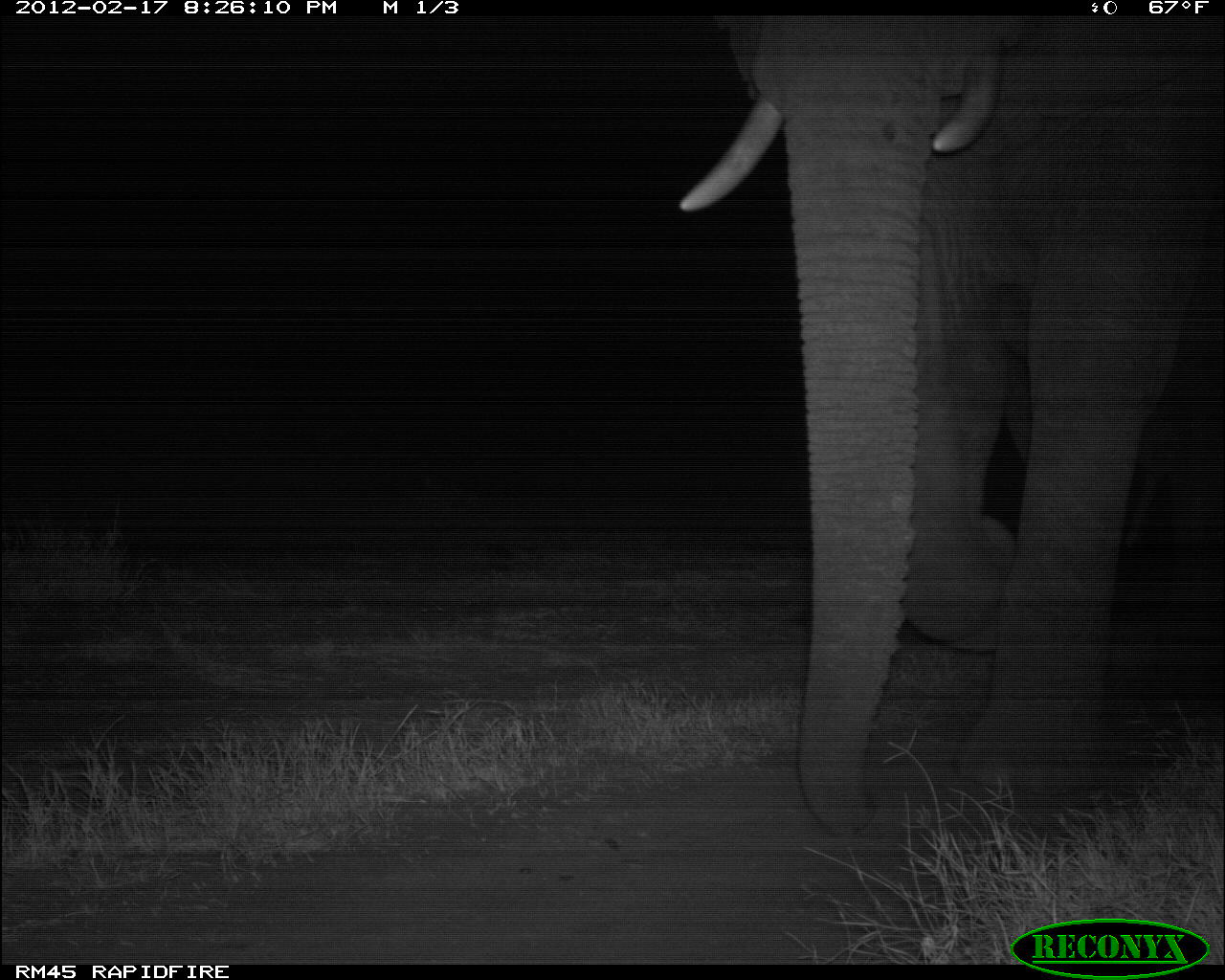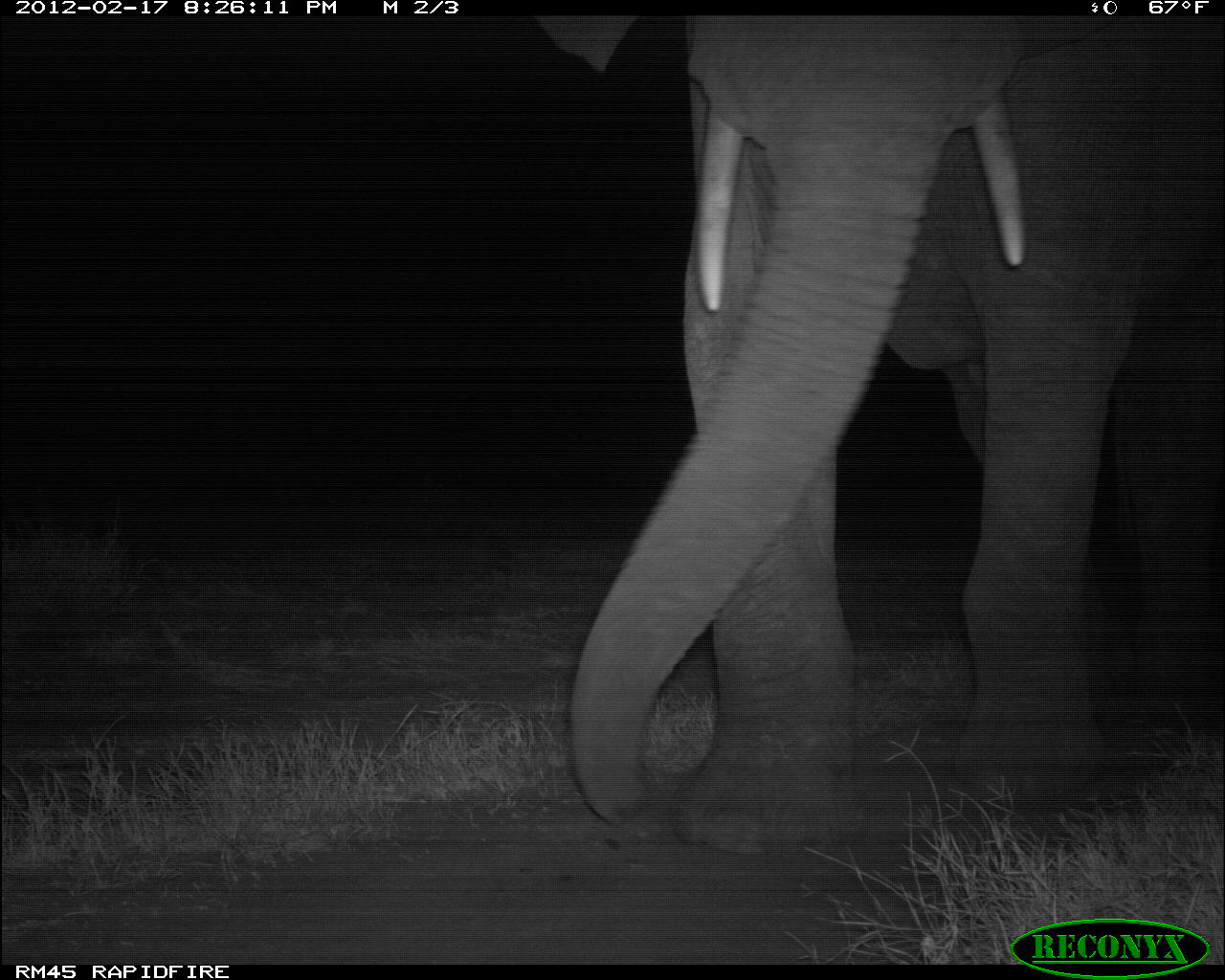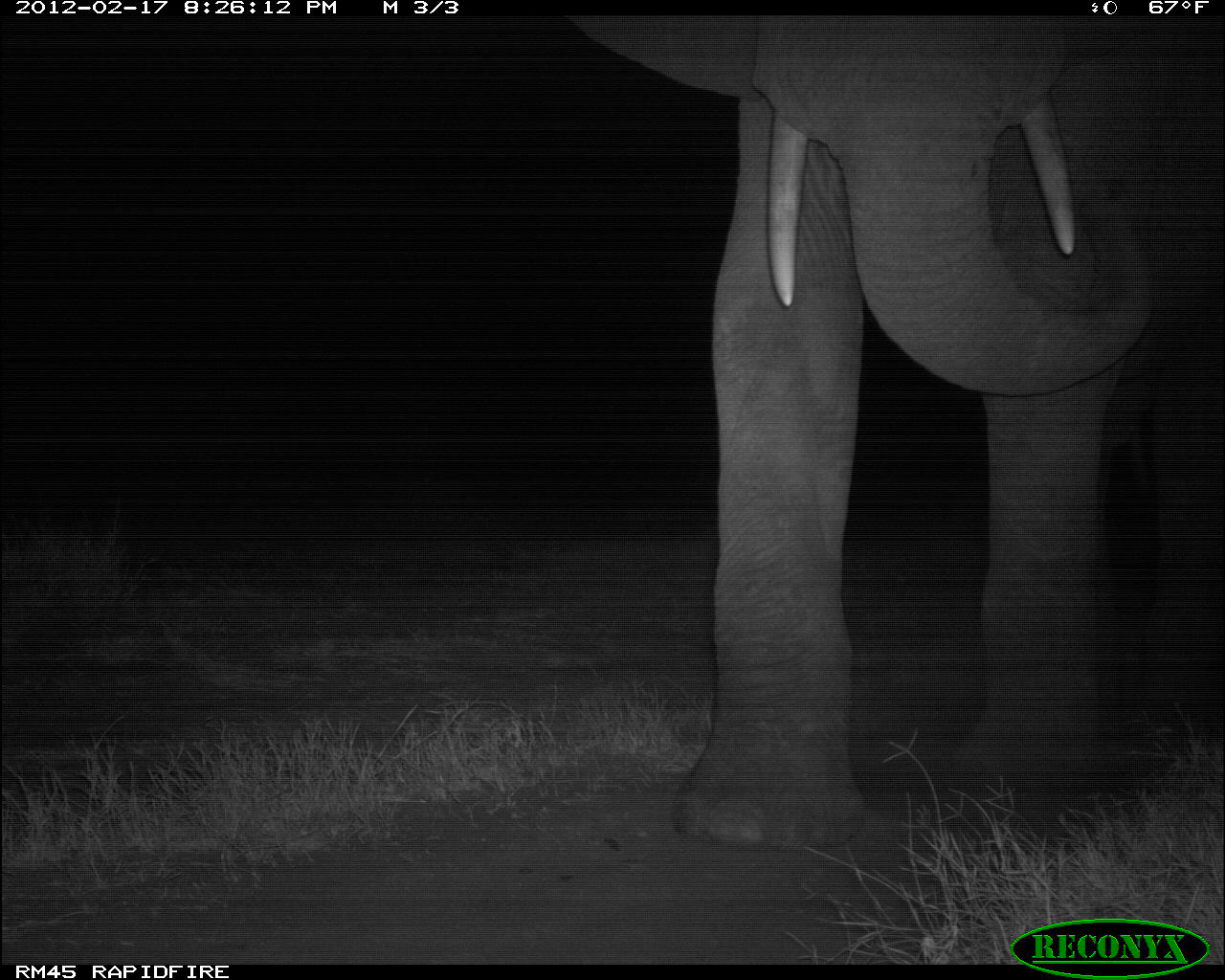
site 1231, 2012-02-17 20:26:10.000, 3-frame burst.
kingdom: Animalia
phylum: Chordata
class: Mammalia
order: Proboscidea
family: Elephantidae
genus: Loxodonta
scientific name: Loxodonta africana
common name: african bush elephant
Loxodonta africana (african bush elephant), count 1.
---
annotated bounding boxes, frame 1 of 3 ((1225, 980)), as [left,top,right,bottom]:
loxodonta africana: [668,16,1225,838]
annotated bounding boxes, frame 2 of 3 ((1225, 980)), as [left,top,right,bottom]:
loxodonta africana: [530,11,1225,853]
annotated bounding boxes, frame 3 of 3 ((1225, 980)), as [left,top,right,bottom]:
loxodonta africana: [564,12,1225,855]